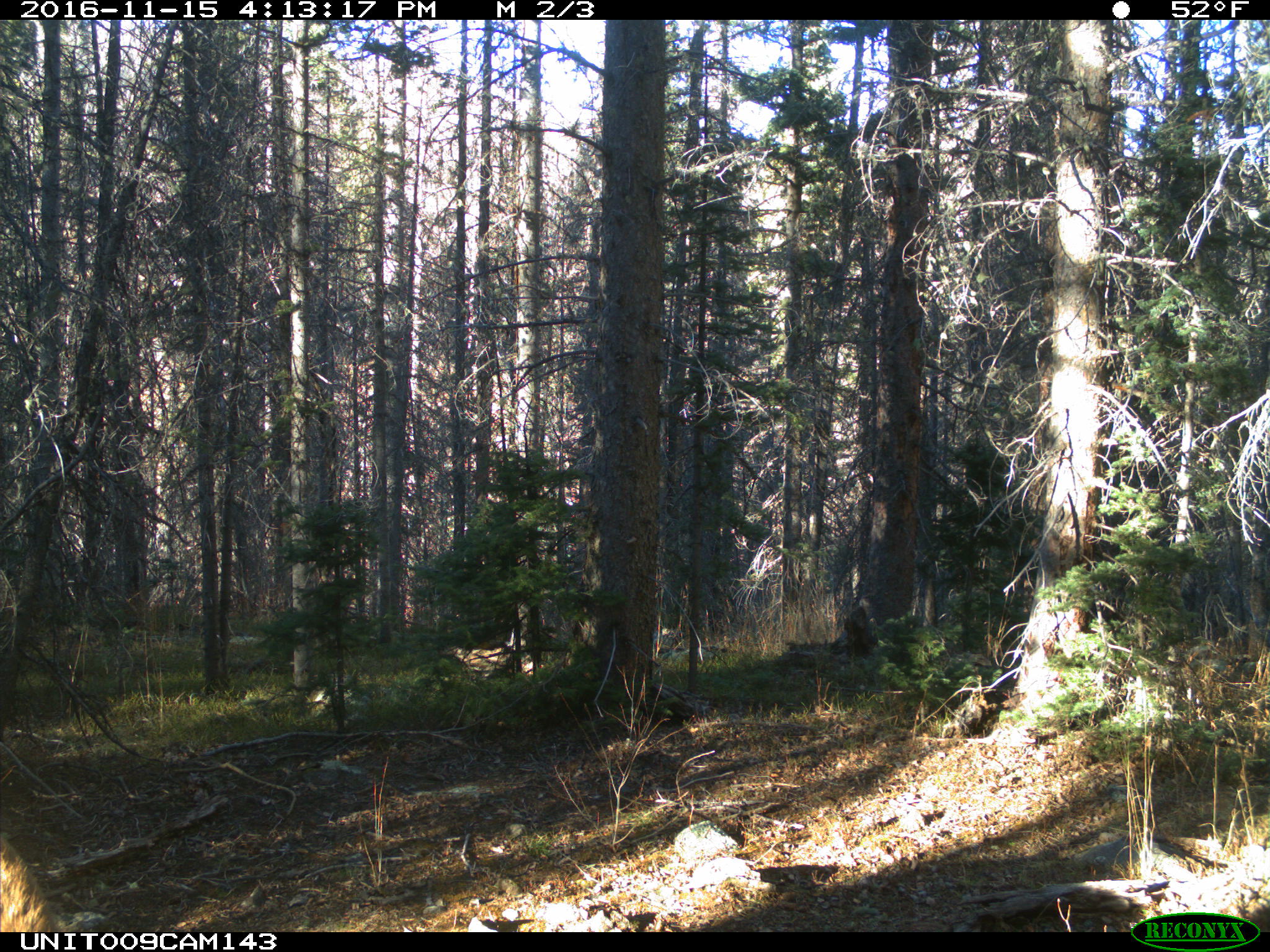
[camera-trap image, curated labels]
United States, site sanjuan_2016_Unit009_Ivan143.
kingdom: Animalia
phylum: Chordata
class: Mammalia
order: Artiodactyla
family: Cervidae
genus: Cervus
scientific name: Cervus elaphus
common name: red deer